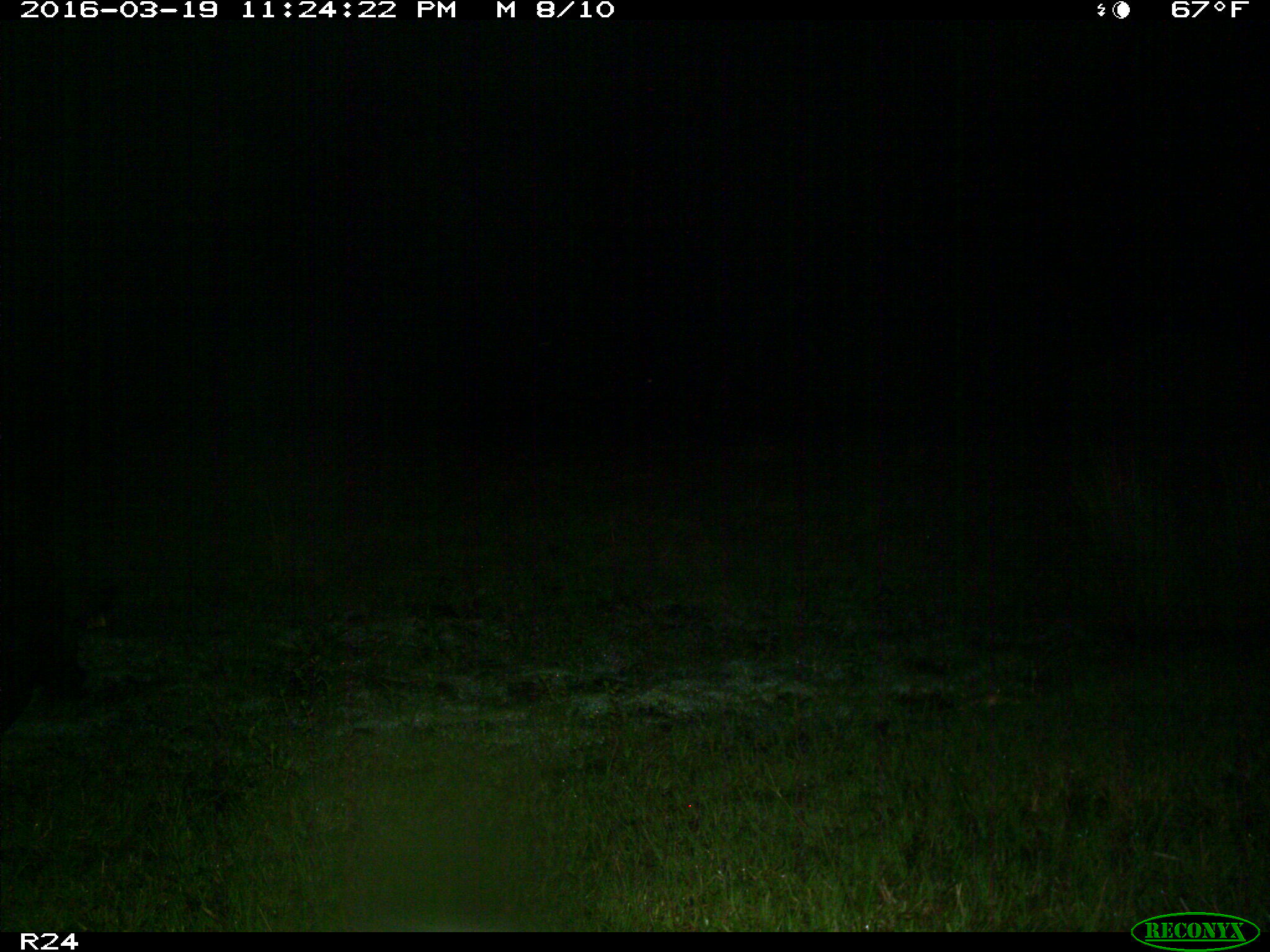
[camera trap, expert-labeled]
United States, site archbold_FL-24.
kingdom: Animalia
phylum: Chordata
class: Mammalia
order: Artiodactyla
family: Suidae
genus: Sus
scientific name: Sus scrofa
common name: wild boar